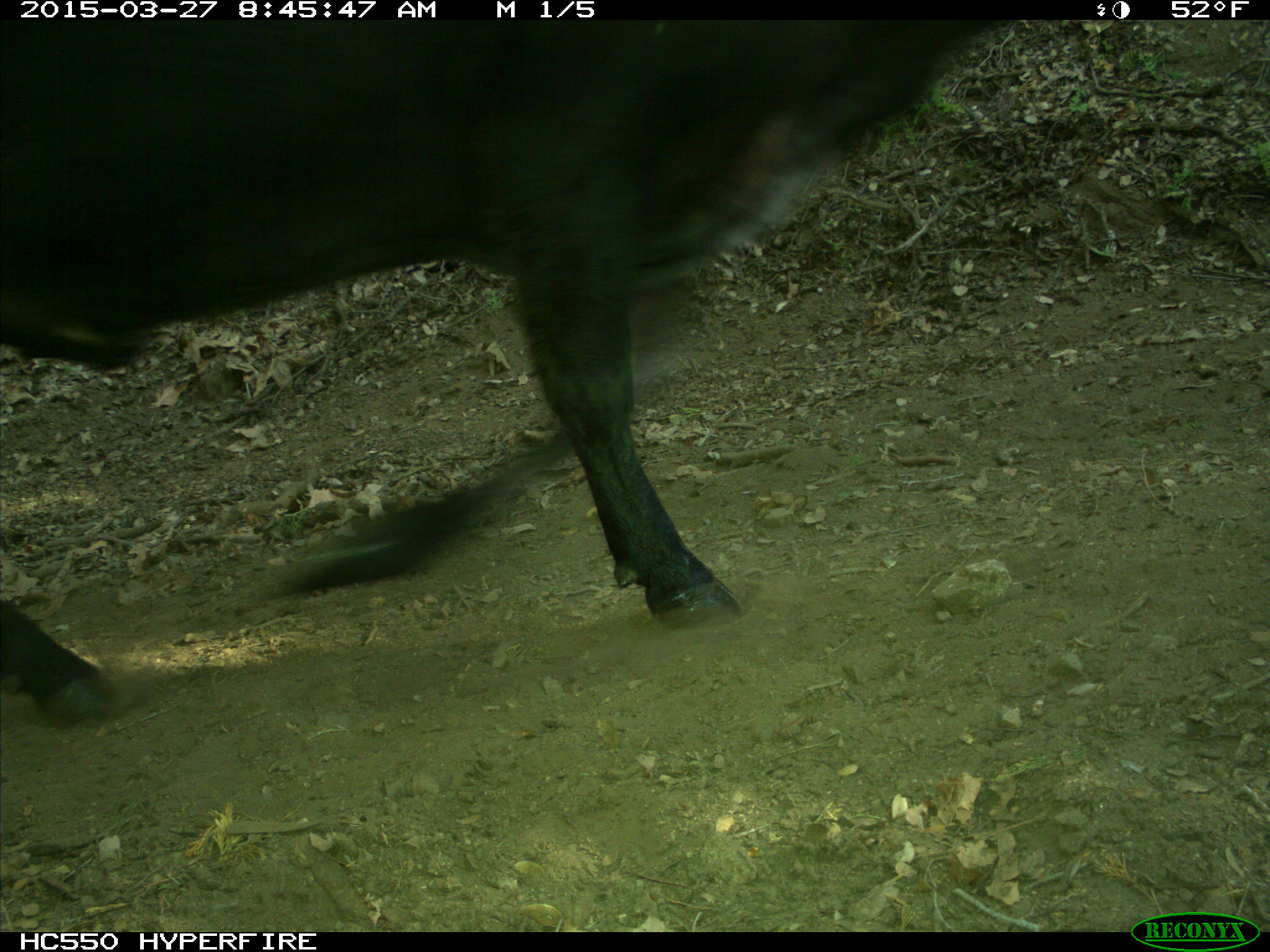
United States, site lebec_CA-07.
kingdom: Animalia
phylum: Chordata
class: Mammalia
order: Artiodactyla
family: Bovidae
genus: Bos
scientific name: Bos taurus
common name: domestic cow